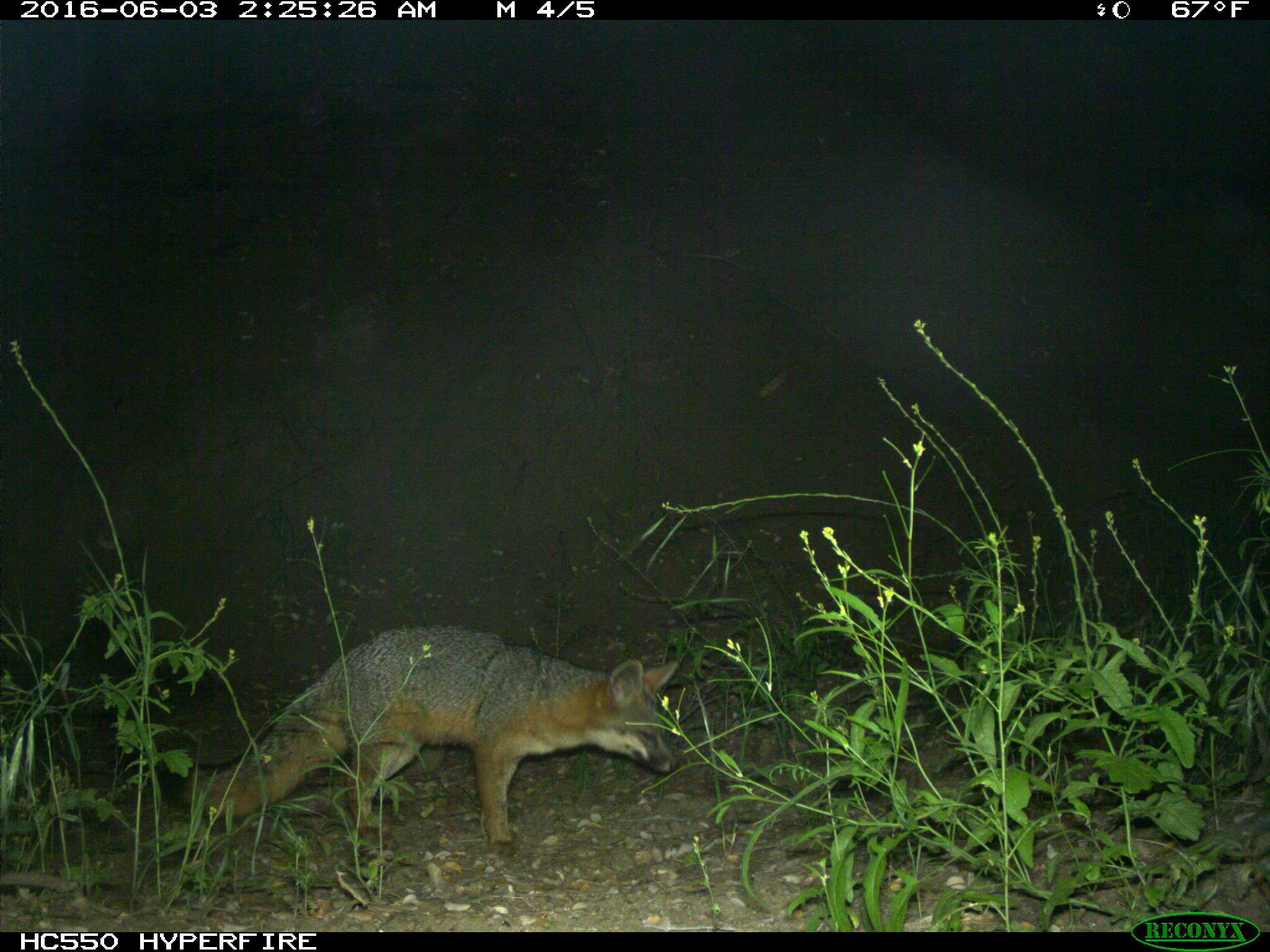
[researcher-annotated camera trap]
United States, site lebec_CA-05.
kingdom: Animalia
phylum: Chordata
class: Mammalia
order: Carnivora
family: Canidae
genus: Urocyon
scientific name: Urocyon cinereoargenteus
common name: gray fox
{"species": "Urocyon cinereoargenteus (gray fox)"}